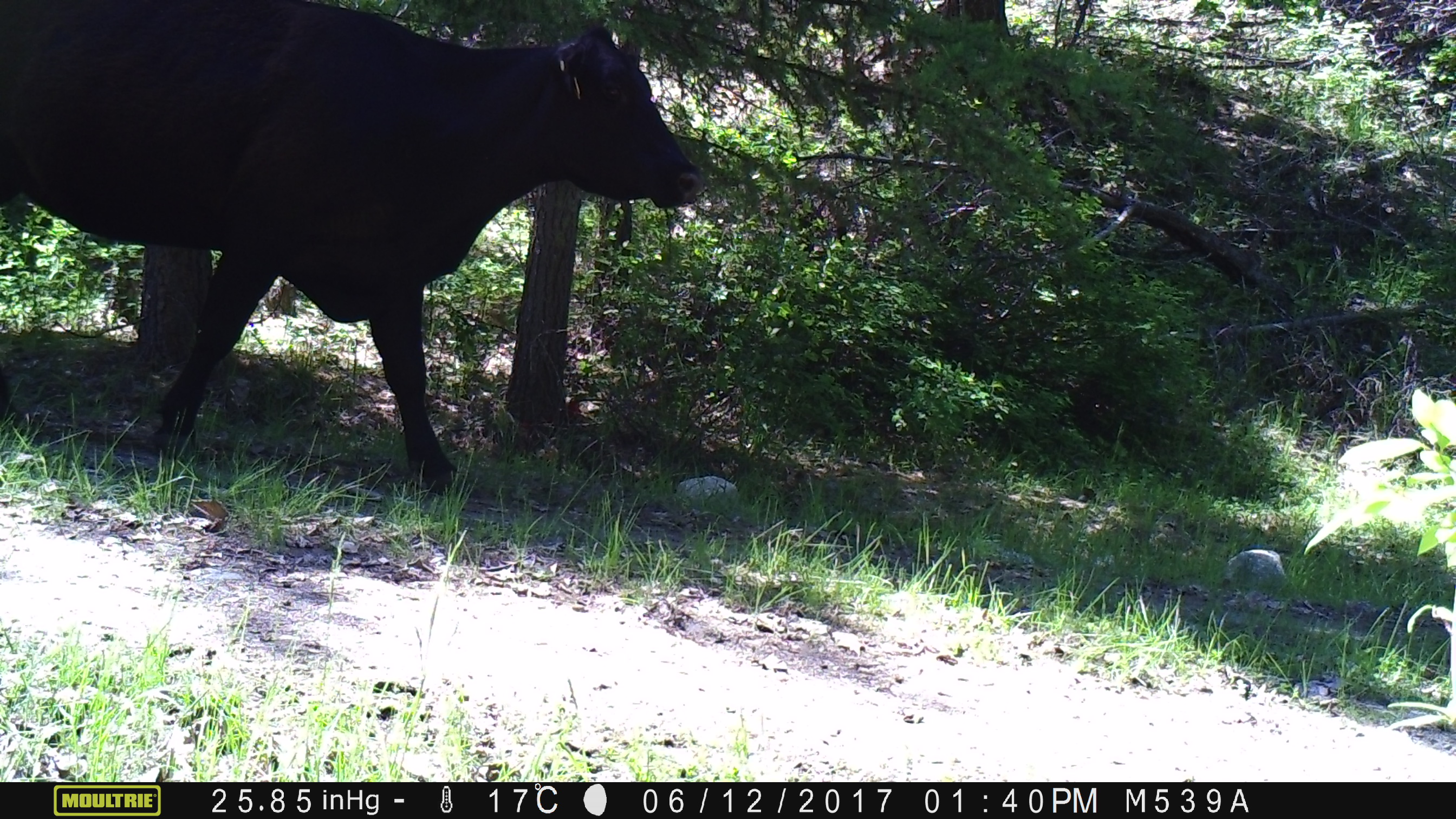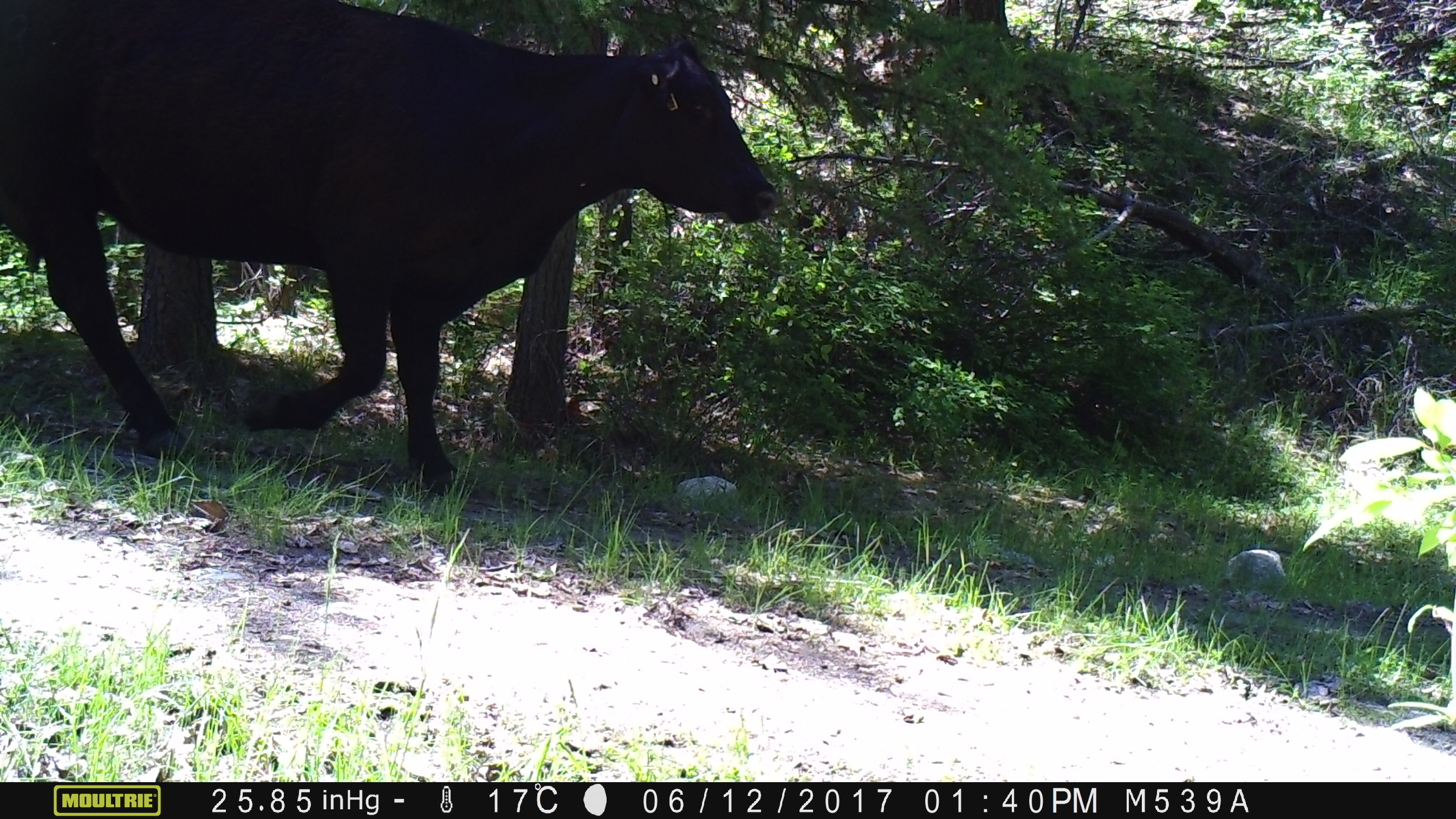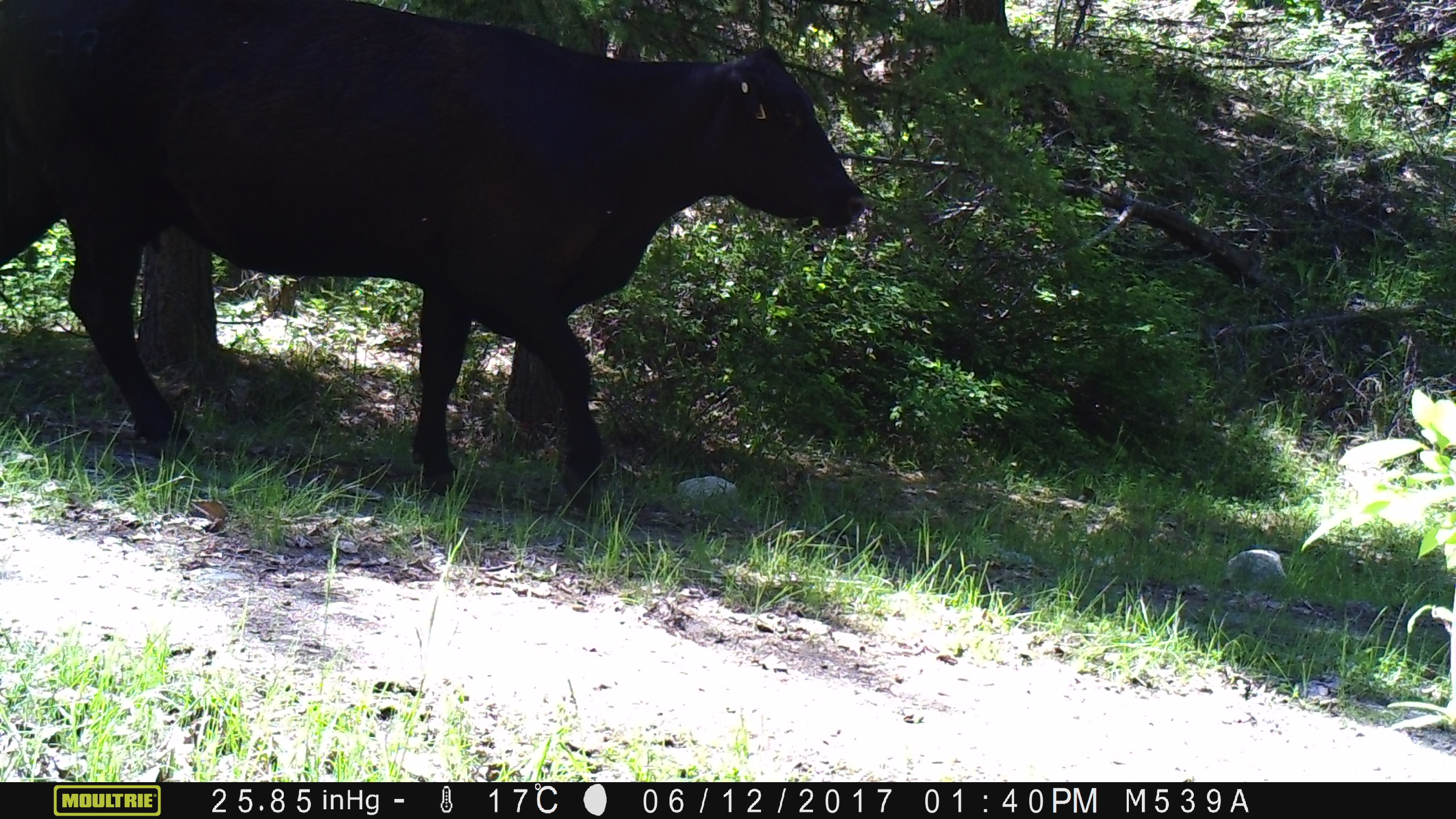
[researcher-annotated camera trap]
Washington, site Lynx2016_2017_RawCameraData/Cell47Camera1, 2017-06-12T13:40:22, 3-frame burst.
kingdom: Animalia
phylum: Chordata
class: Mammalia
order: Artiodactyla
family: Bovidae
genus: Bos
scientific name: Bos taurus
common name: domestic cattle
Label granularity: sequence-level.